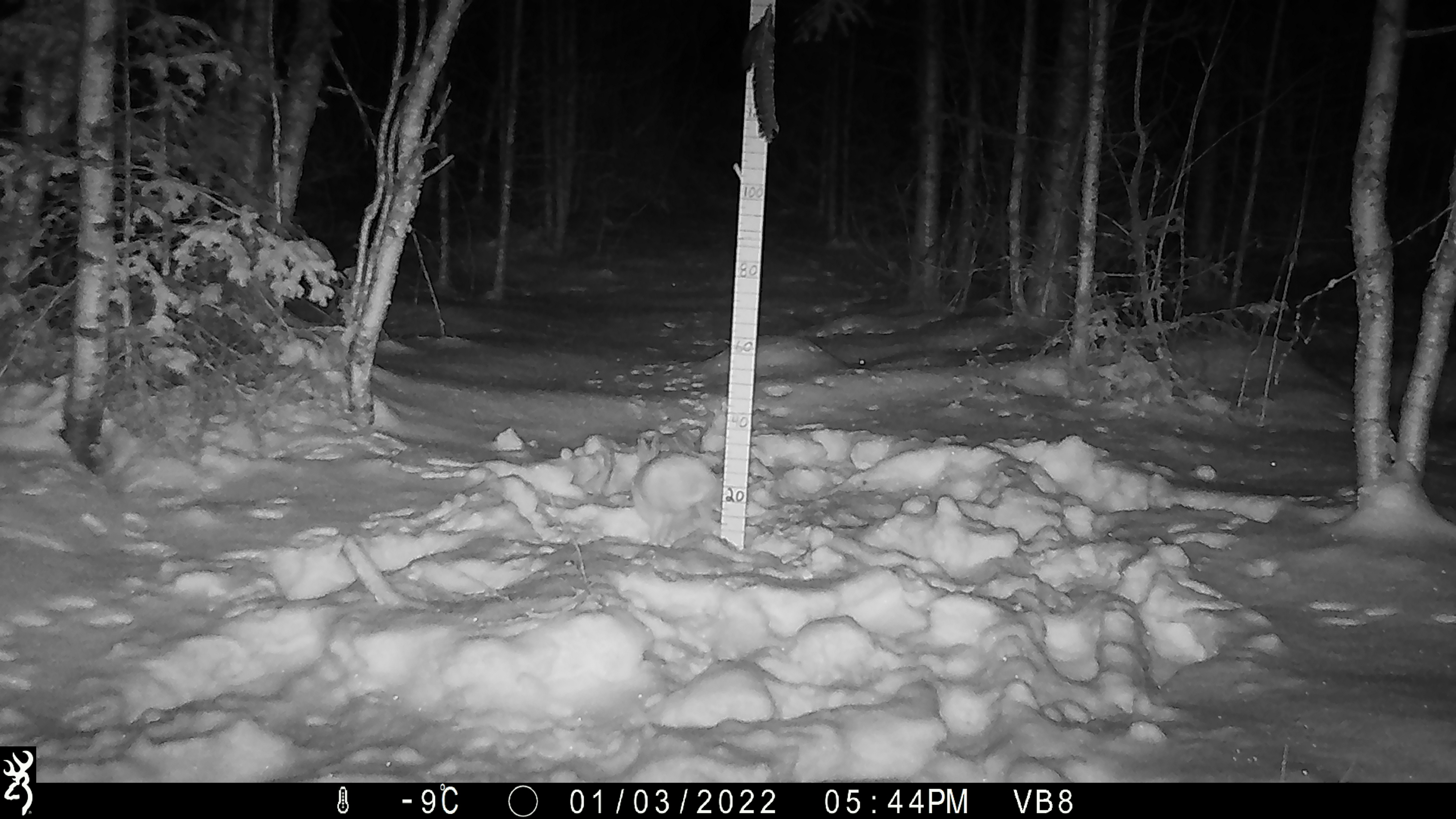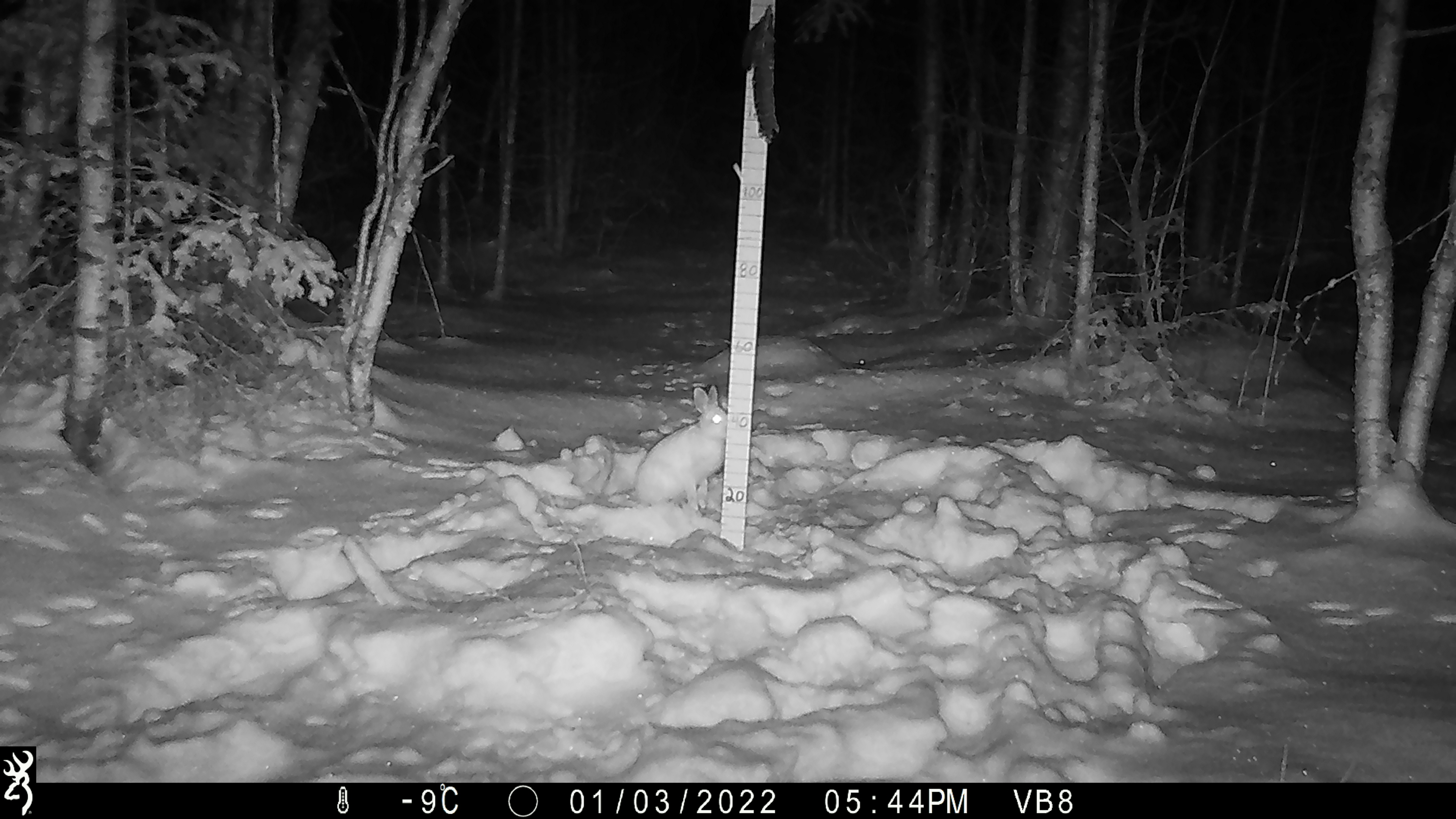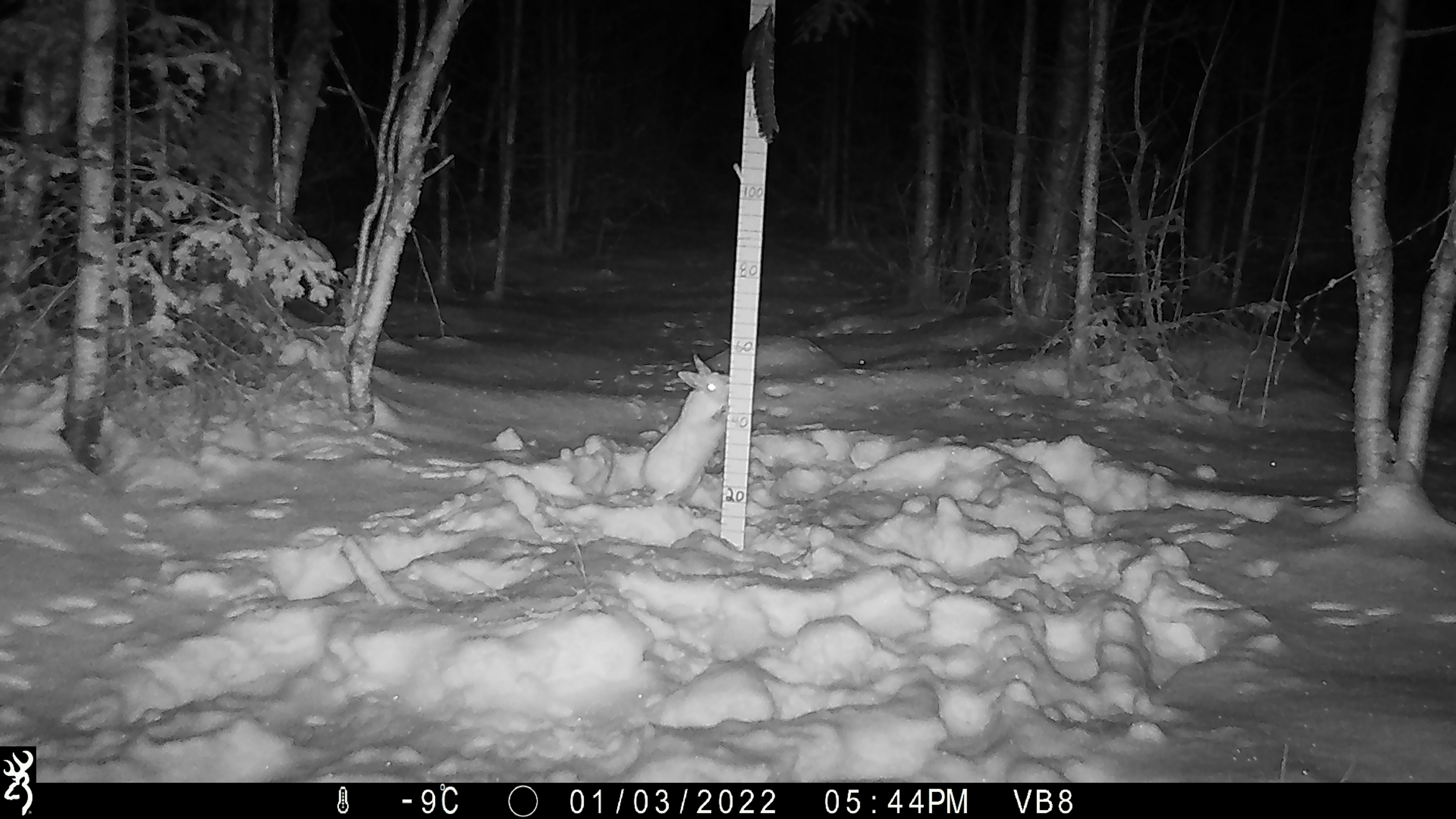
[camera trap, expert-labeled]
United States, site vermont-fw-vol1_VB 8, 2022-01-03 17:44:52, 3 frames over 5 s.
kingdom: Animalia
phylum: Chordata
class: Mammalia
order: Carnivora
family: Mustelidae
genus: Pekania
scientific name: Pekania pennanti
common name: fisher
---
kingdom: Animalia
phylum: Chordata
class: Mammalia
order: Lagomorpha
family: Leporidae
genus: Lepus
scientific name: Lepus americanus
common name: snowshoe hare